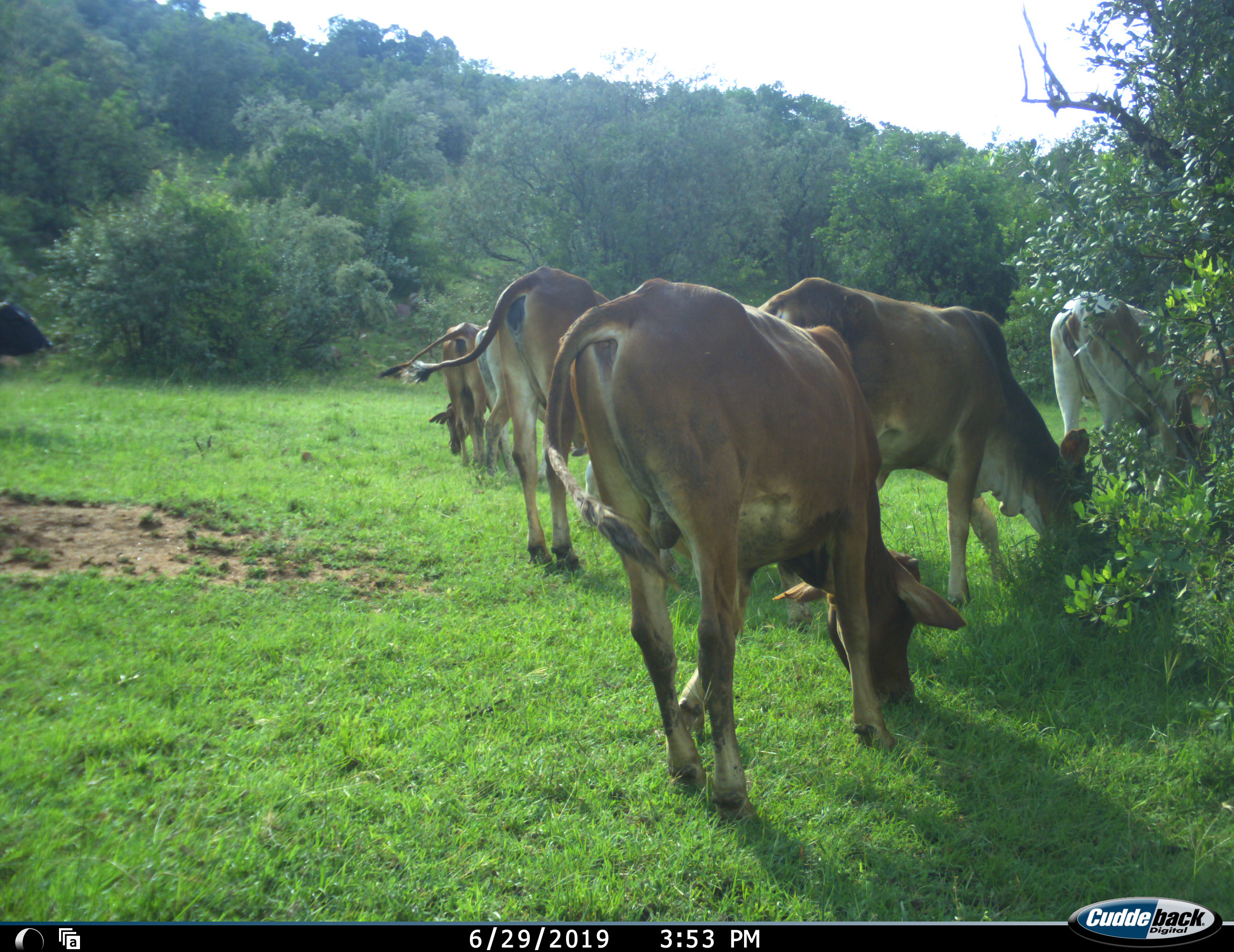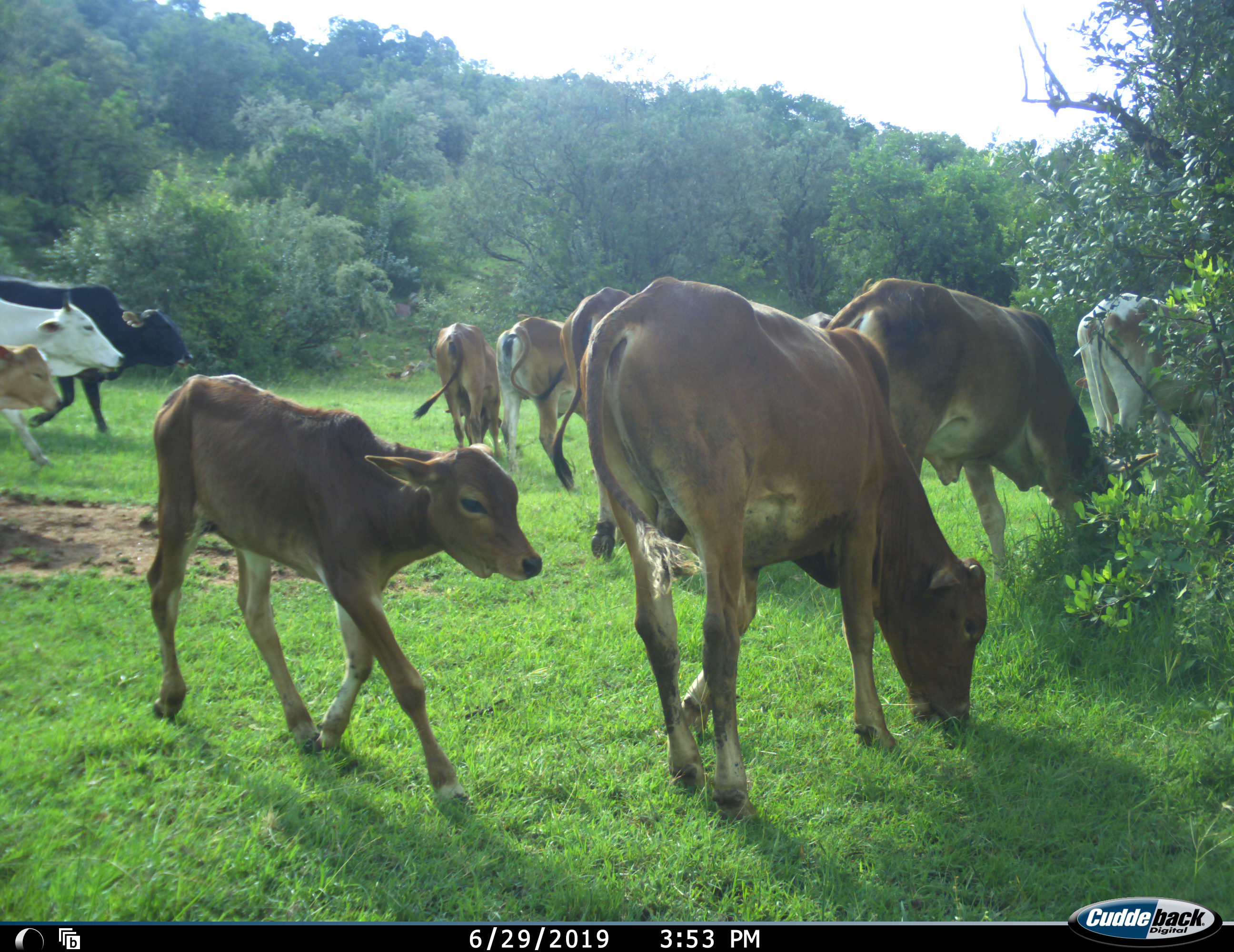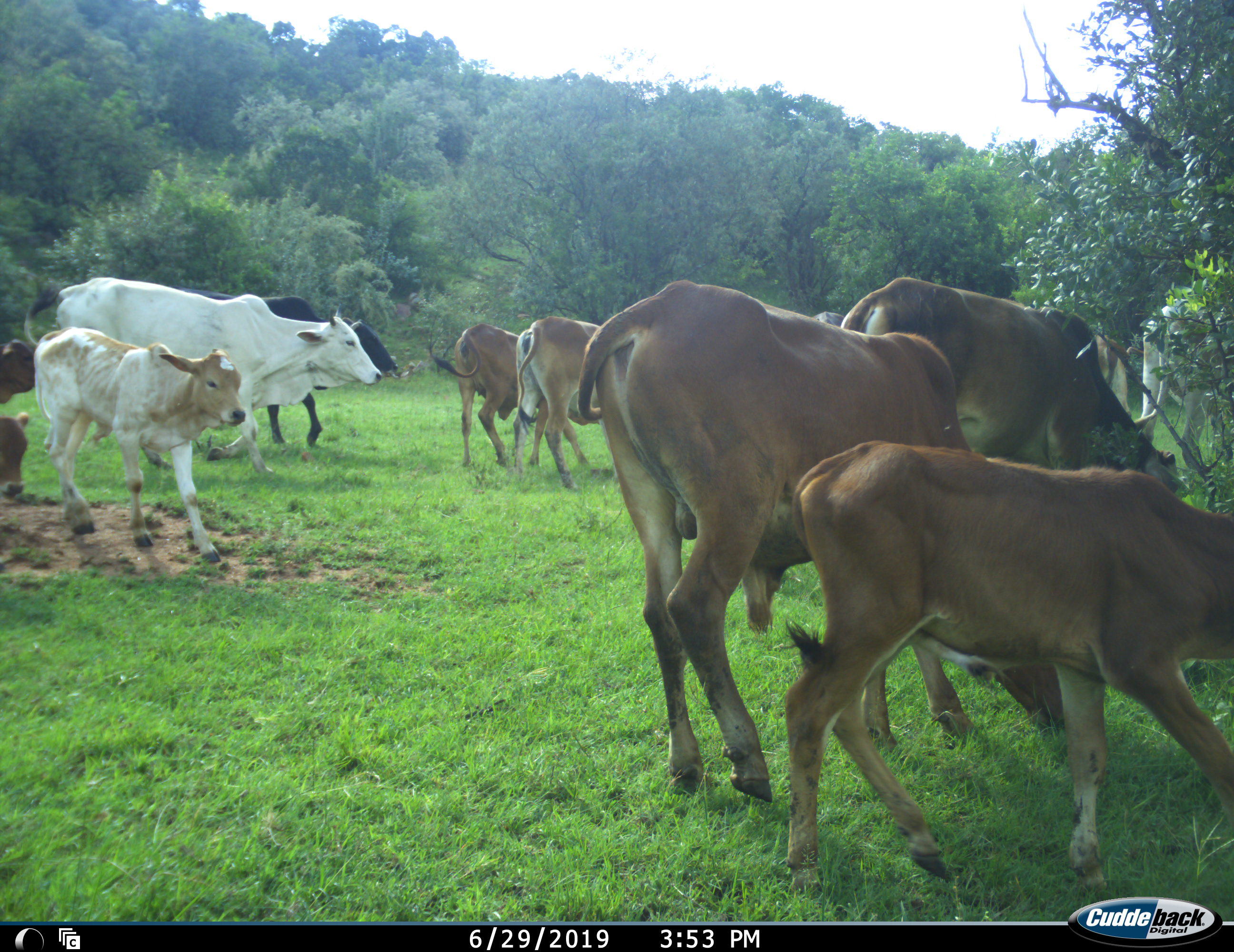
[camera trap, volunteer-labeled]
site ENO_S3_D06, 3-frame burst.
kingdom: Animalia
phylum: Chordata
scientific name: Vertebrata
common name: domestic animal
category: domesticanimal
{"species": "domesticanimal (domestic animal) (Vertebrata)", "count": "11-50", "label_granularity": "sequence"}